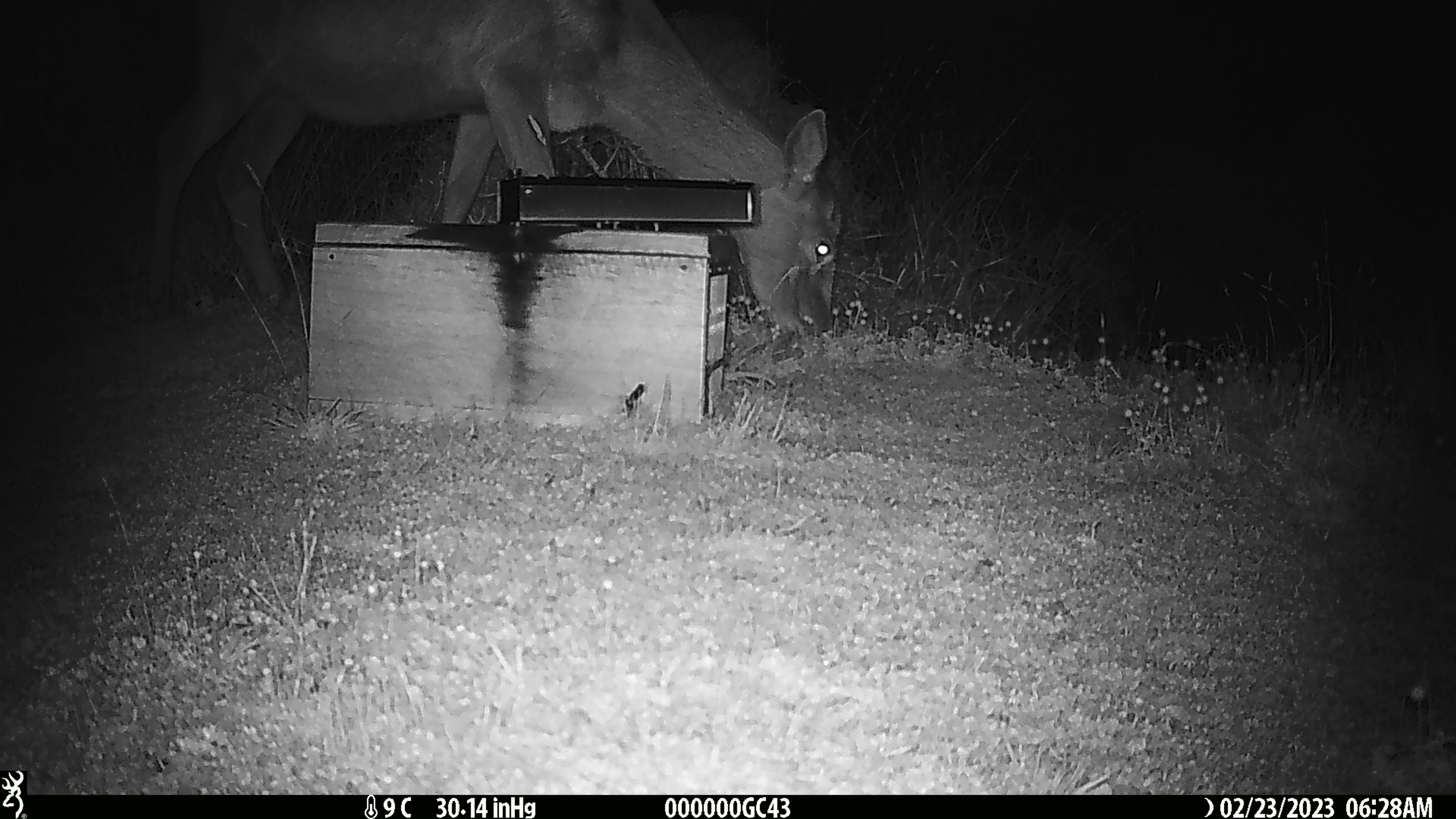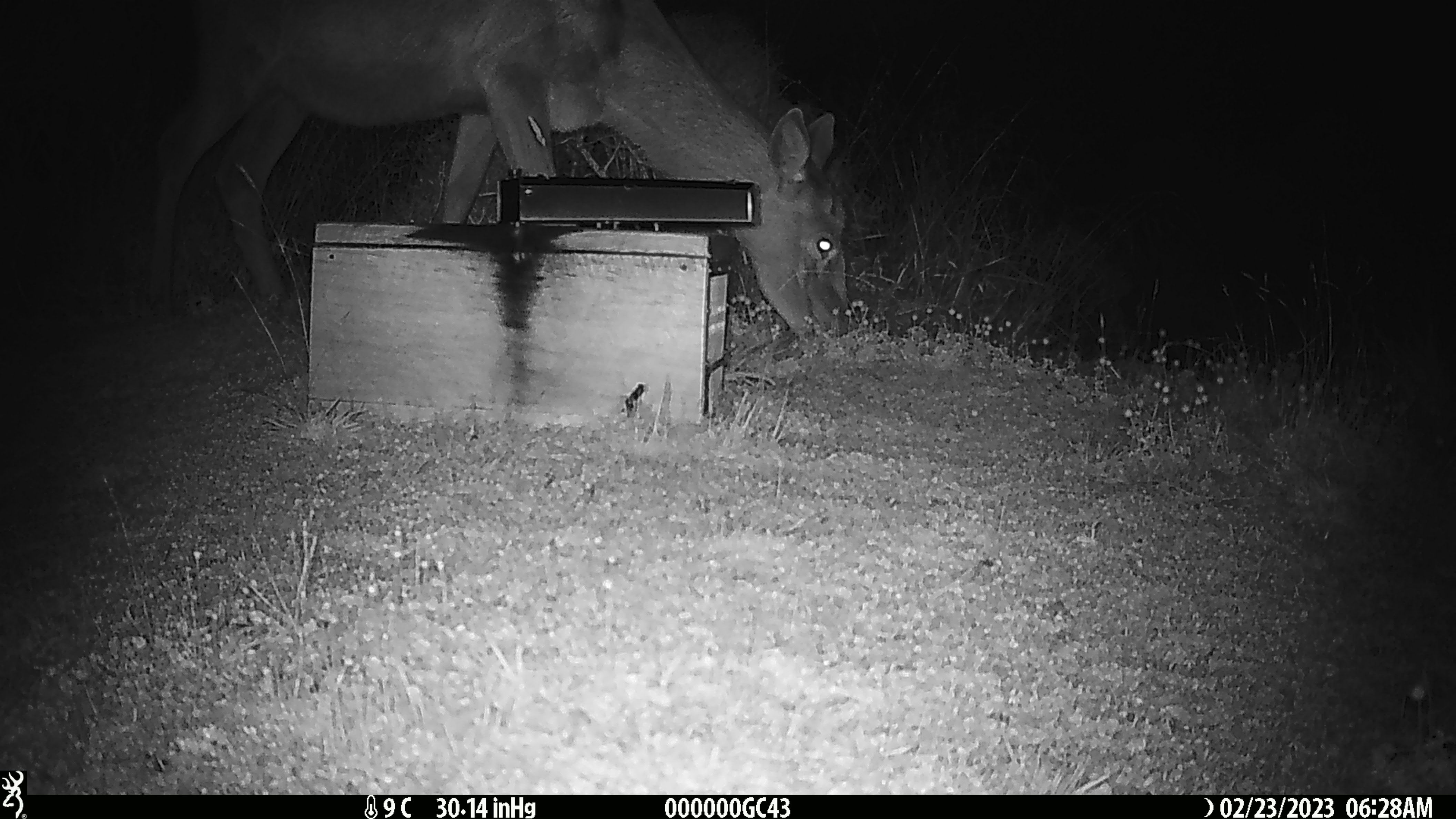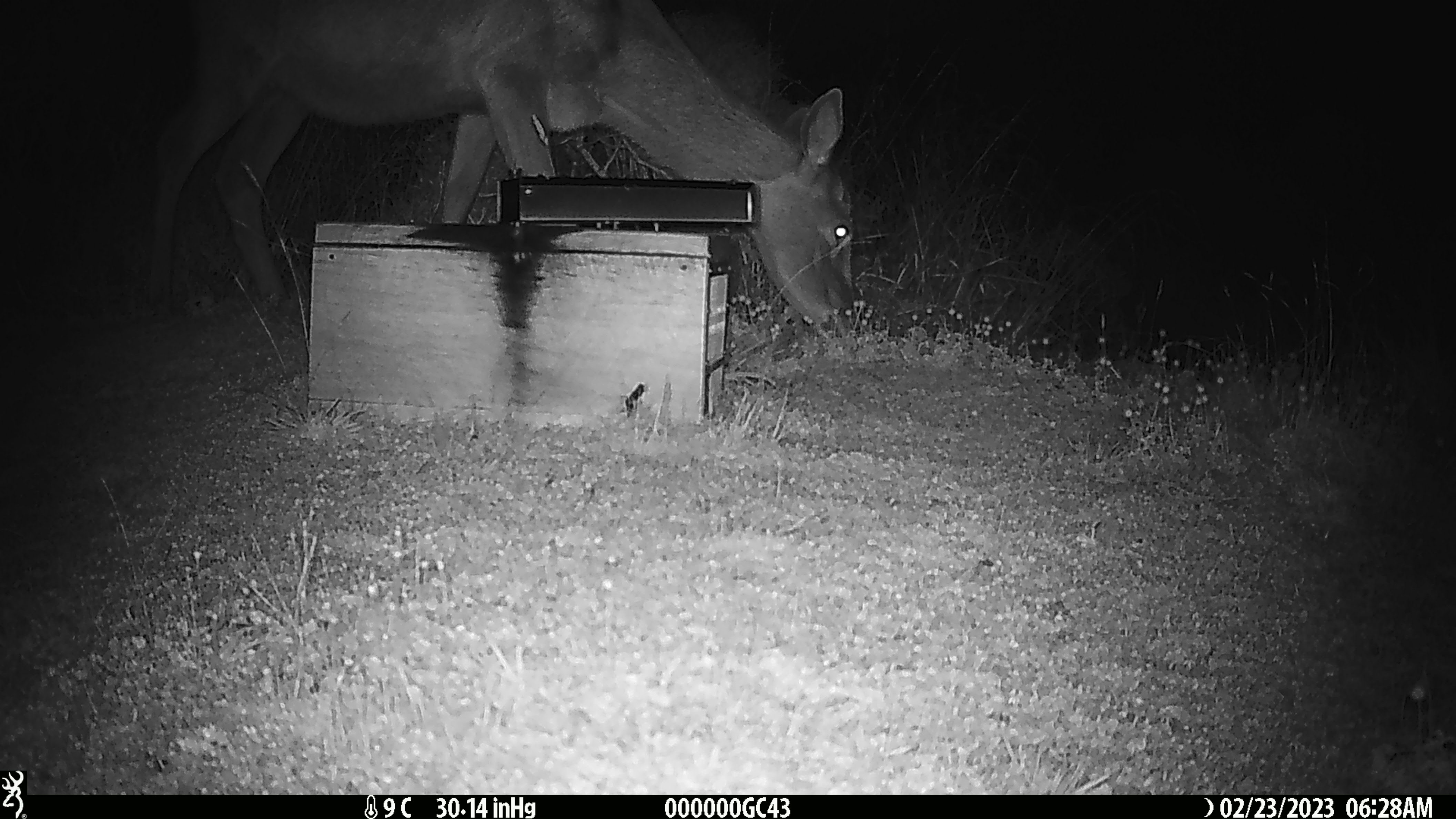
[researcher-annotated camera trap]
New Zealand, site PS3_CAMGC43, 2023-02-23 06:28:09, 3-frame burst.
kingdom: Animalia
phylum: Chordata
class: Mammalia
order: Artiodactyla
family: Cervidae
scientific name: Cervidae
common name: deer